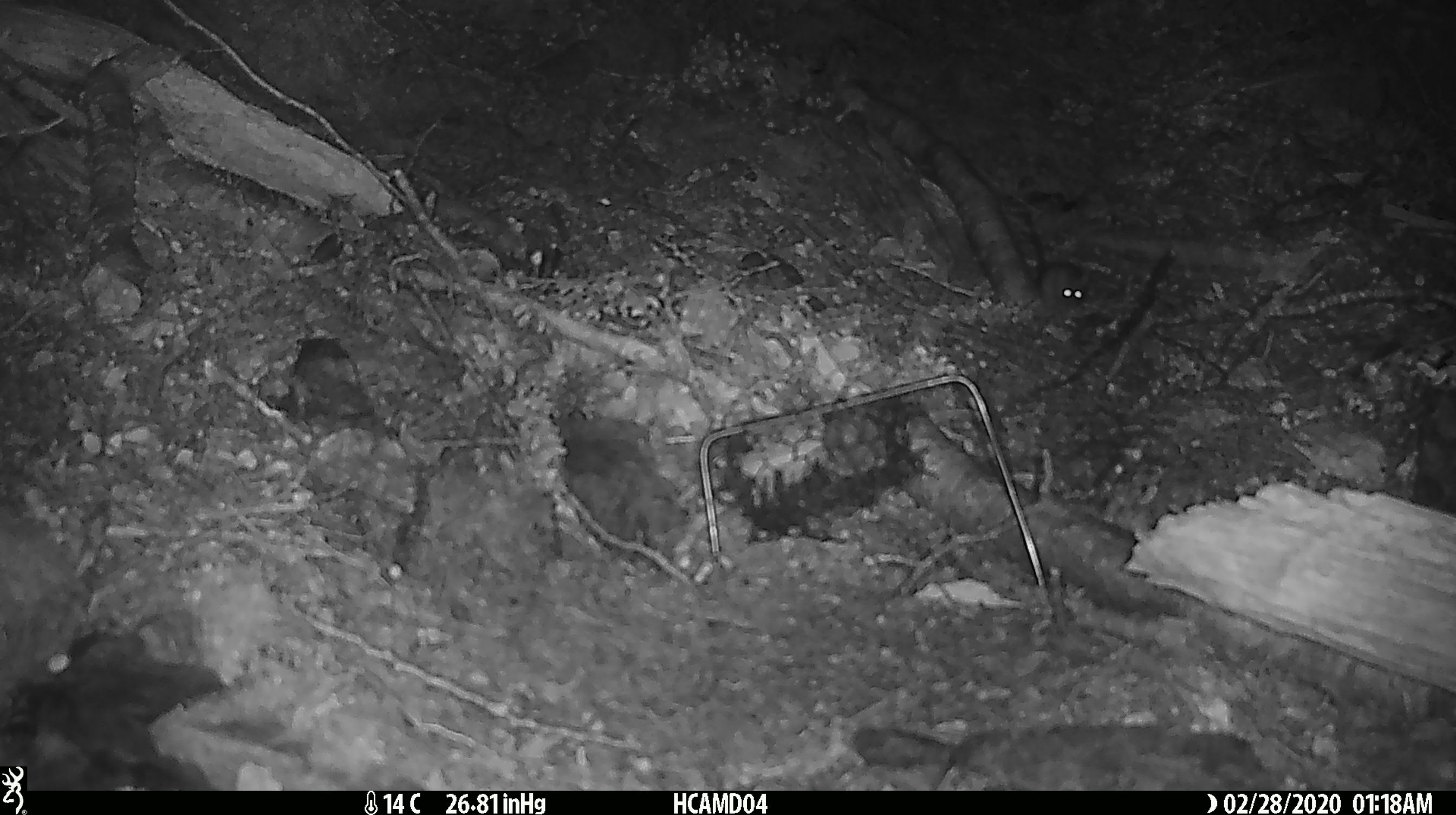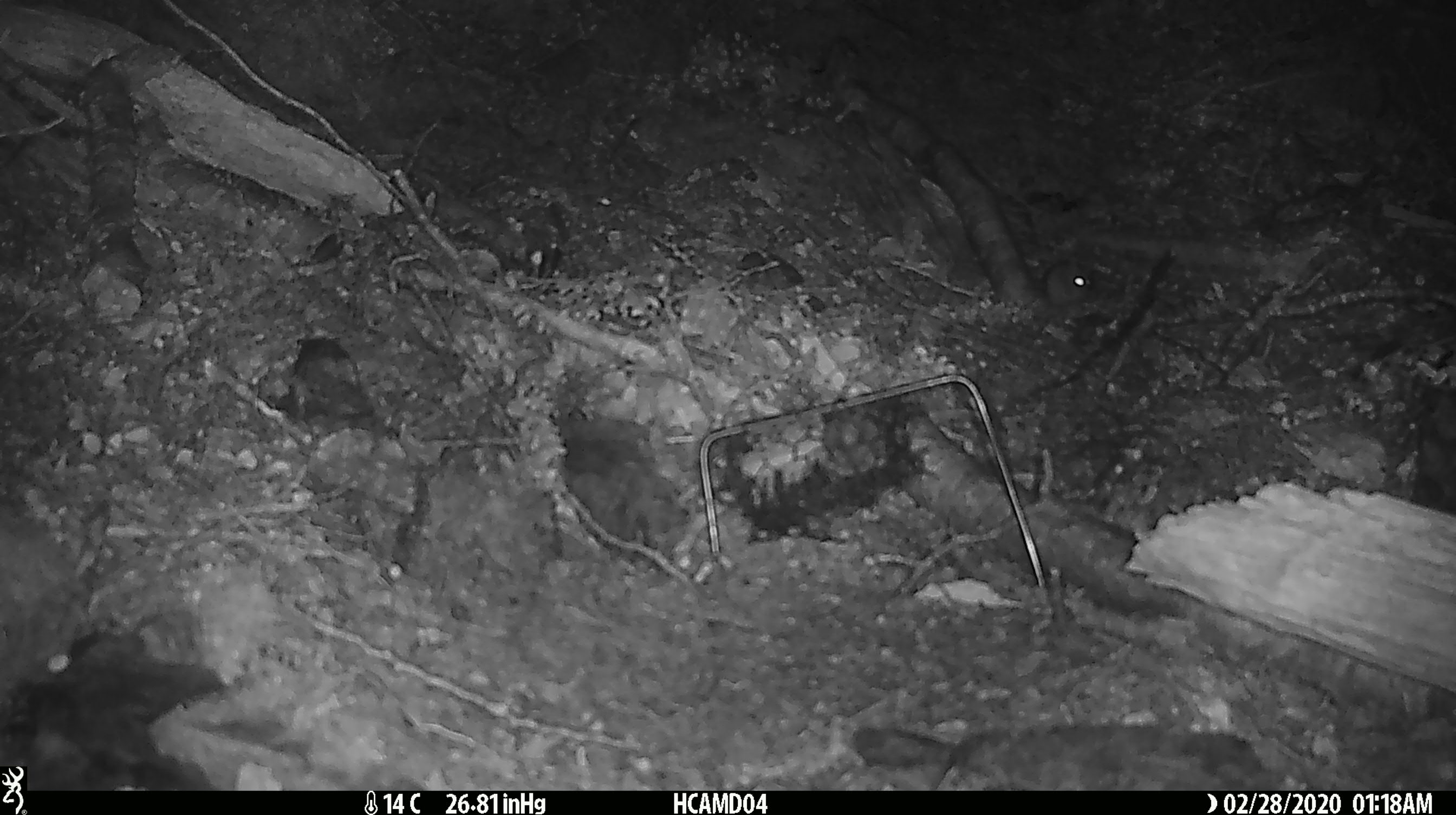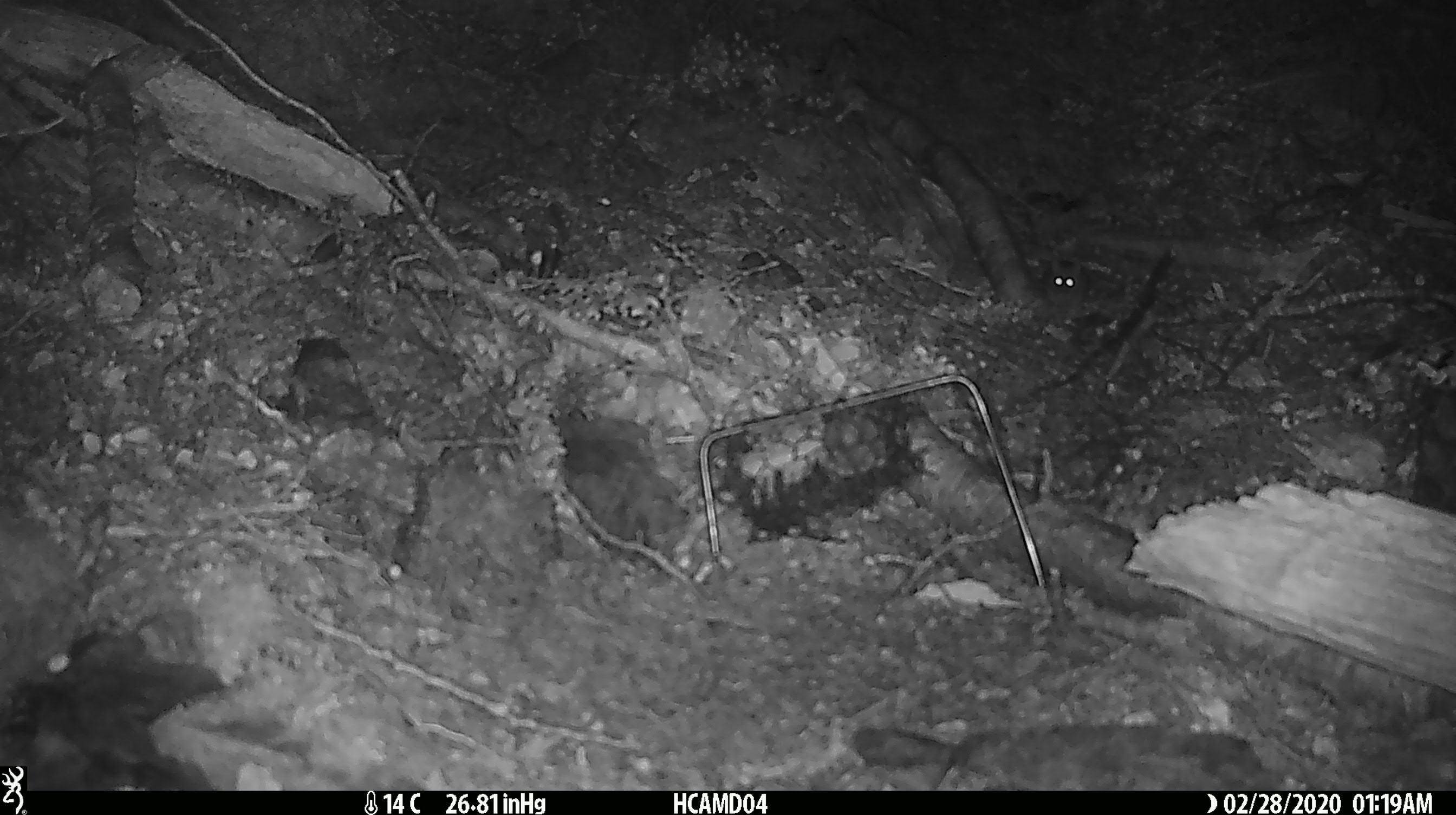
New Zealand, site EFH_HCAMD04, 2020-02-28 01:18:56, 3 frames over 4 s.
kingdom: Animalia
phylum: Chordata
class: Mammalia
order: Rodentia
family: Muridae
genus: Mus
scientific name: Mus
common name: mouse